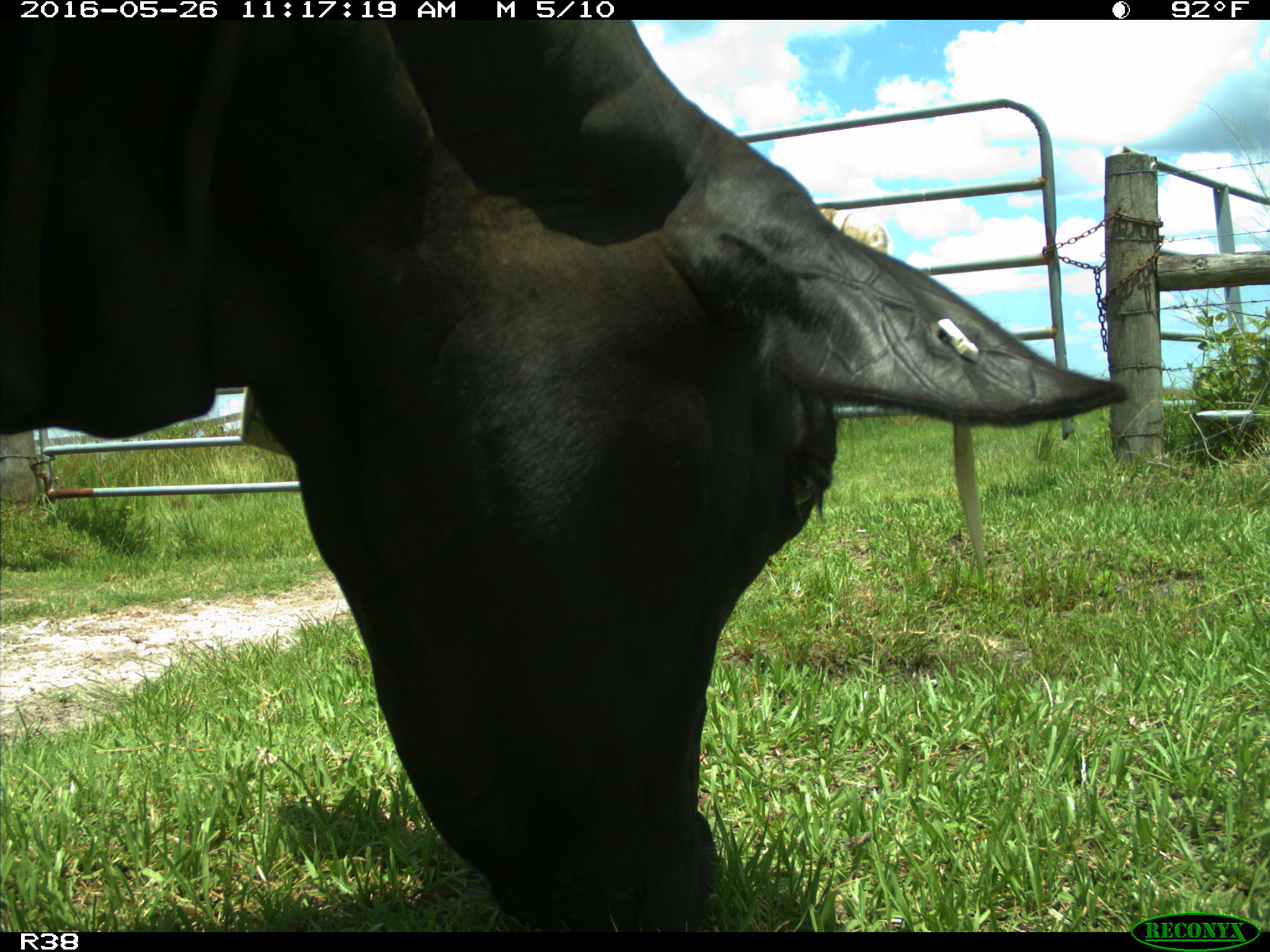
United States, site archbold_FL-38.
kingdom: Animalia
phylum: Chordata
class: Mammalia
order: Artiodactyla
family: Bovidae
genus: Bos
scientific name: Bos taurus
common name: domestic cow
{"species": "Bos taurus (domestic cow)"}